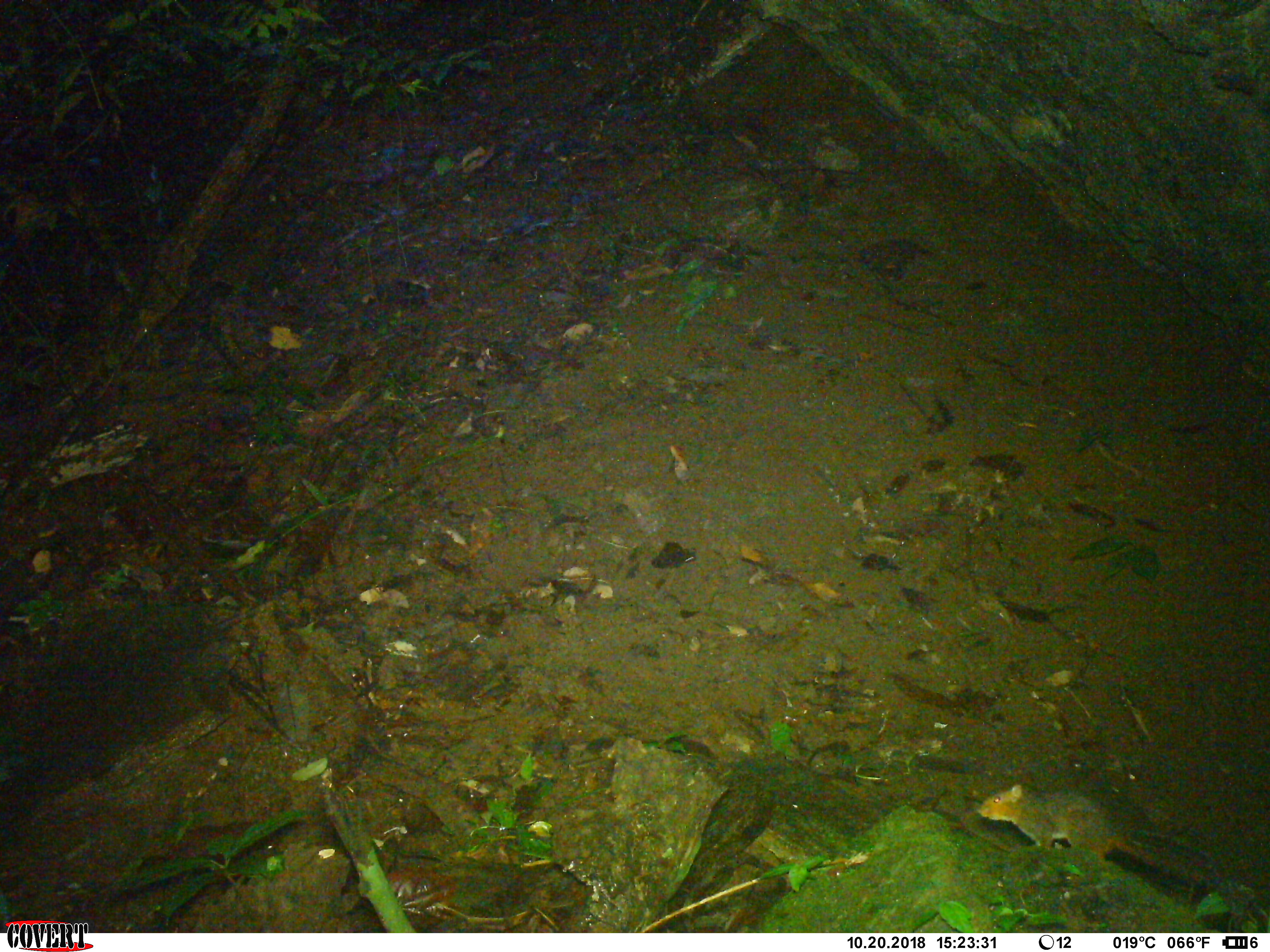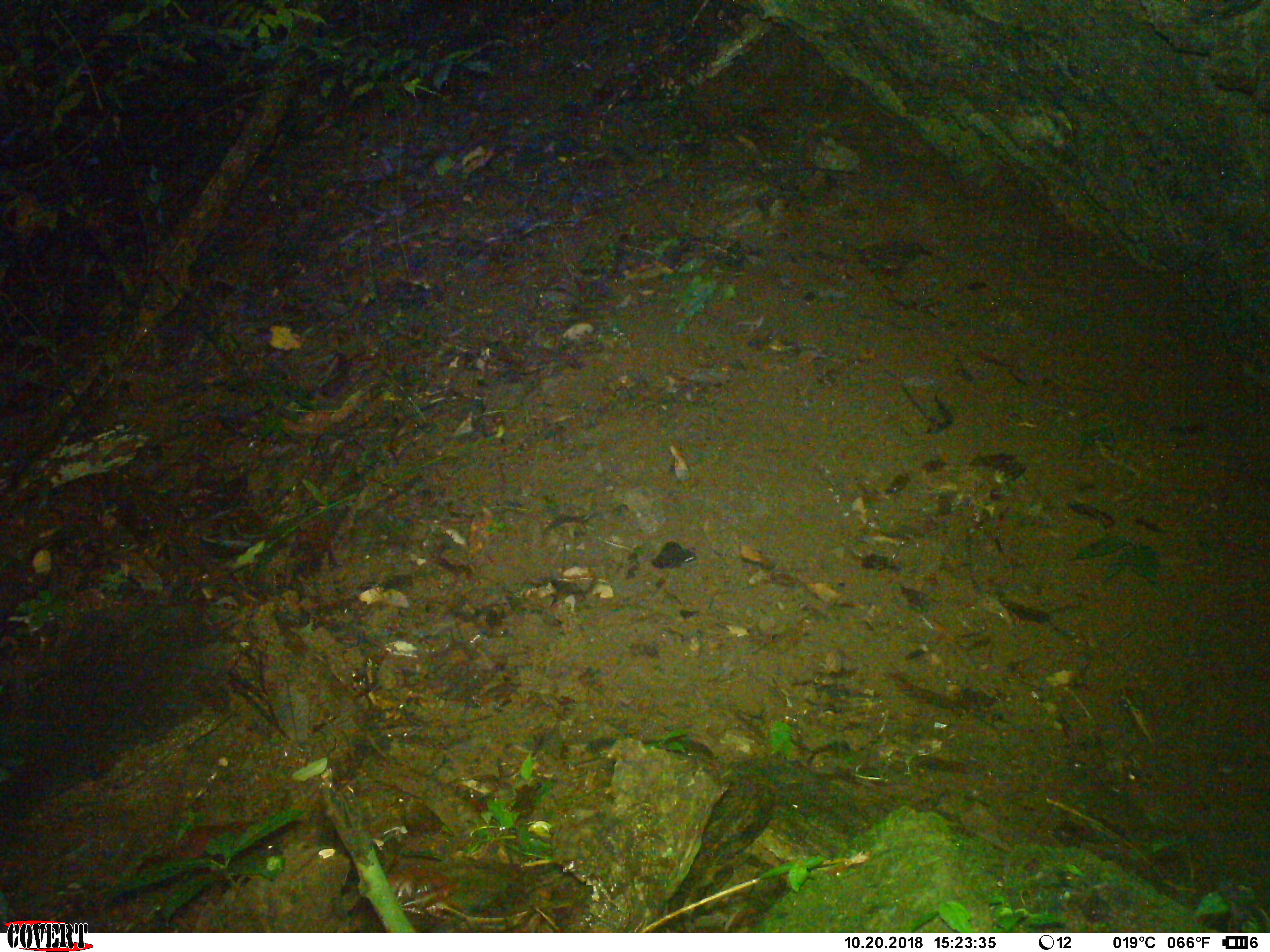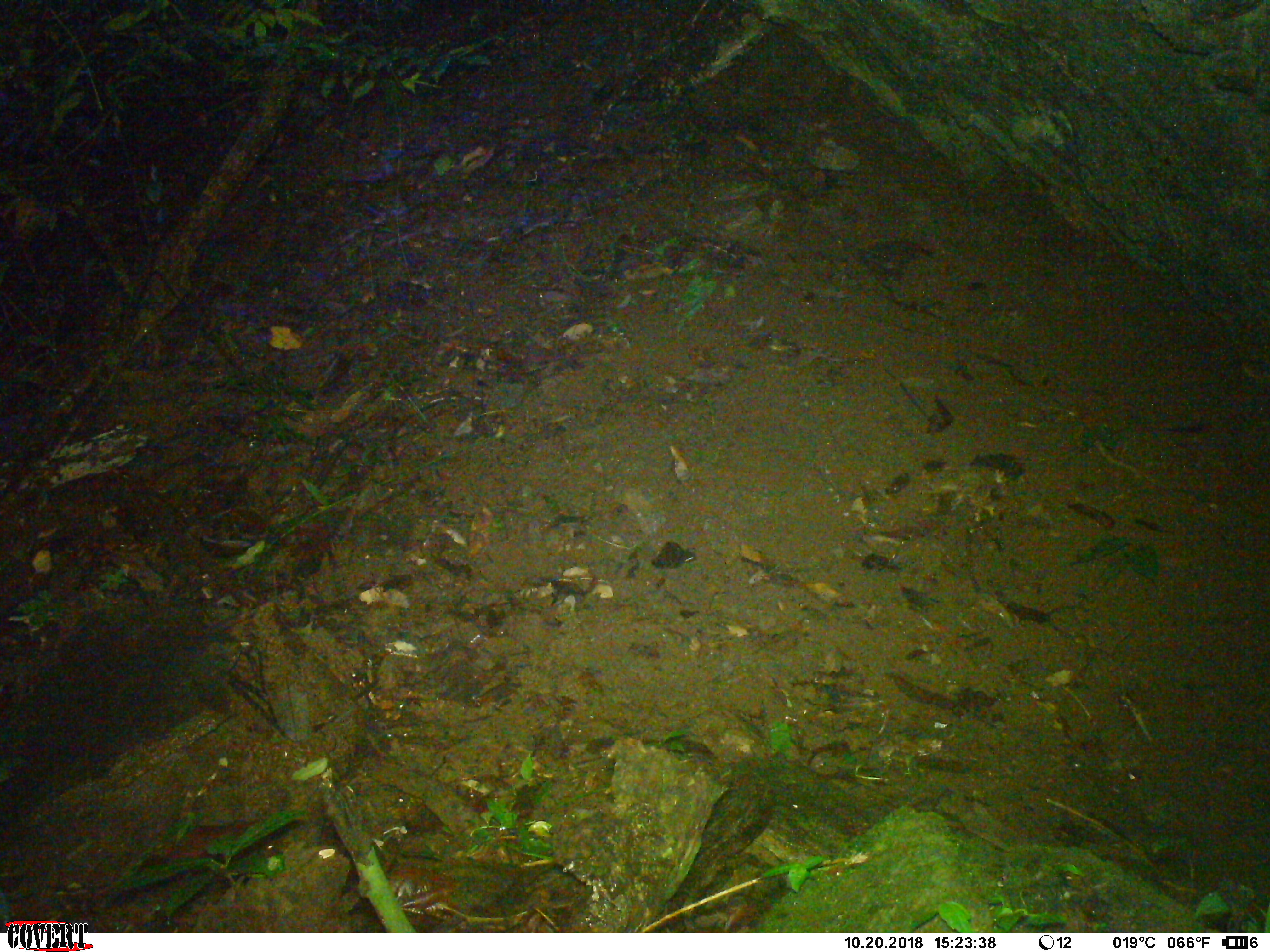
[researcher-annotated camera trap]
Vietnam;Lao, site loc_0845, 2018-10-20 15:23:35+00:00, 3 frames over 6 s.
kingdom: Animalia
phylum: Chordata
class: Mammalia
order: Rodentia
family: Sciuridae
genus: Dremomys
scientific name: Dremomys rufigenis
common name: red-cheeked squirrel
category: red cheeked squirrel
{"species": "red cheeked squirrel (red-cheeked squirrel) (Dremomys rufigenis)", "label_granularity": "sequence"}